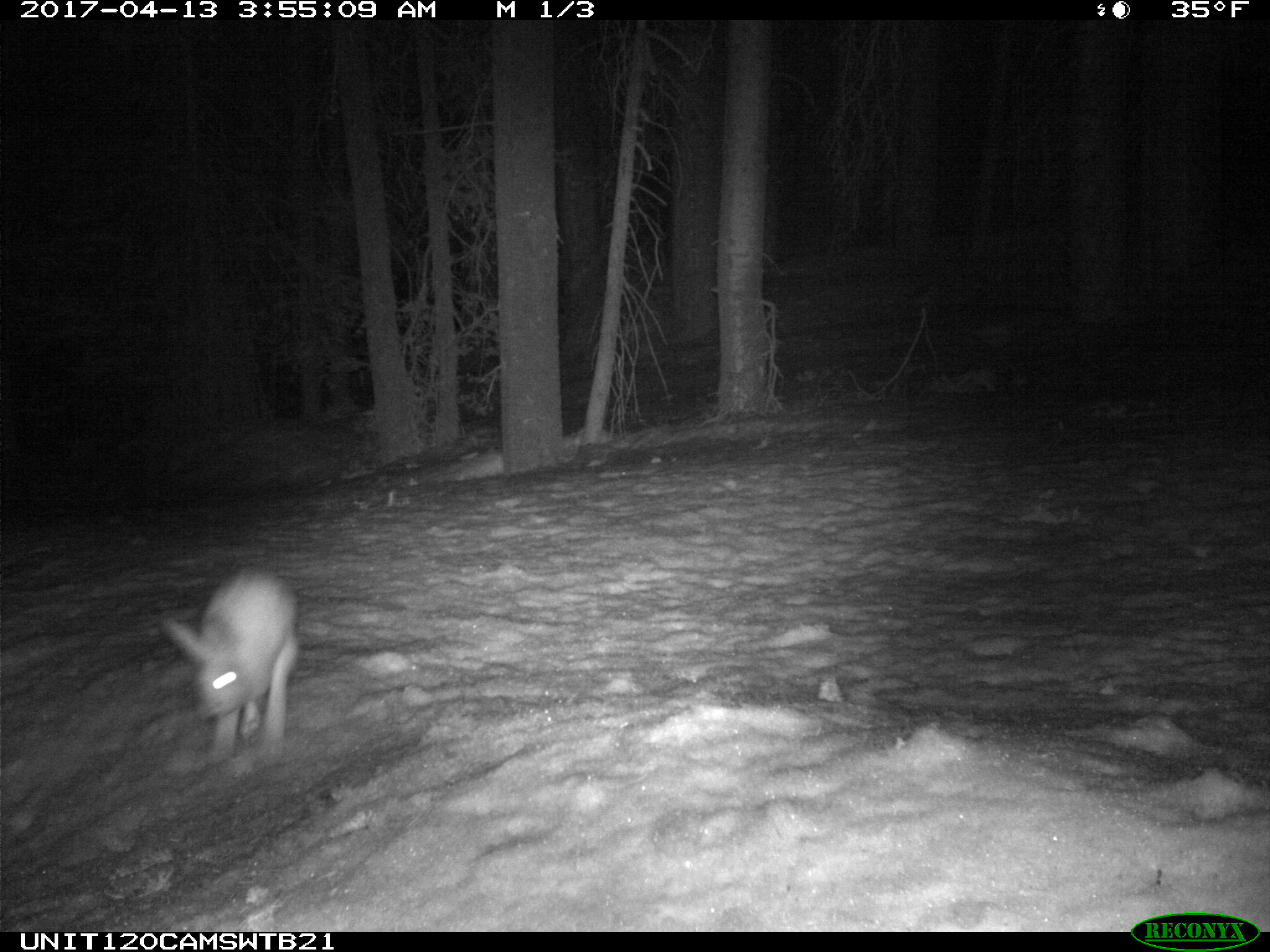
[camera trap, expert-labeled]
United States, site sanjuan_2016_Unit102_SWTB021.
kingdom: Animalia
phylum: Chordata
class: Mammalia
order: Lagomorpha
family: Leporidae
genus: Lepus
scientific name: Lepus americanus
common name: snowshoe hare